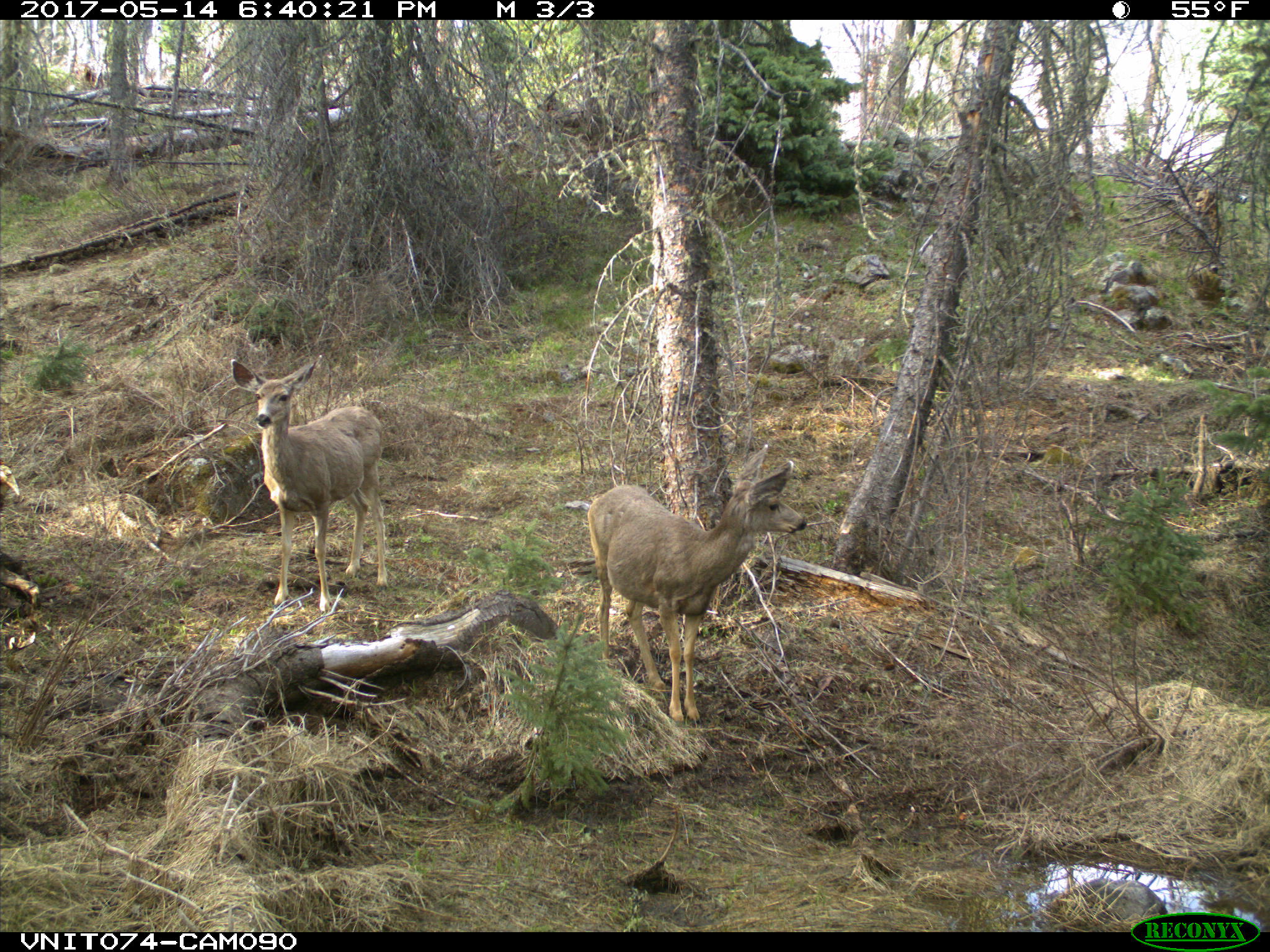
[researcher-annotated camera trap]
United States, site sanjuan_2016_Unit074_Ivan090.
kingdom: Animalia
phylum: Chordata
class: Mammalia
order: Artiodactyla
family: Cervidae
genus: Odocoileus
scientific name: Odocoileus hemionus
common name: mule deer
Odocoileus hemionus (mule deer).